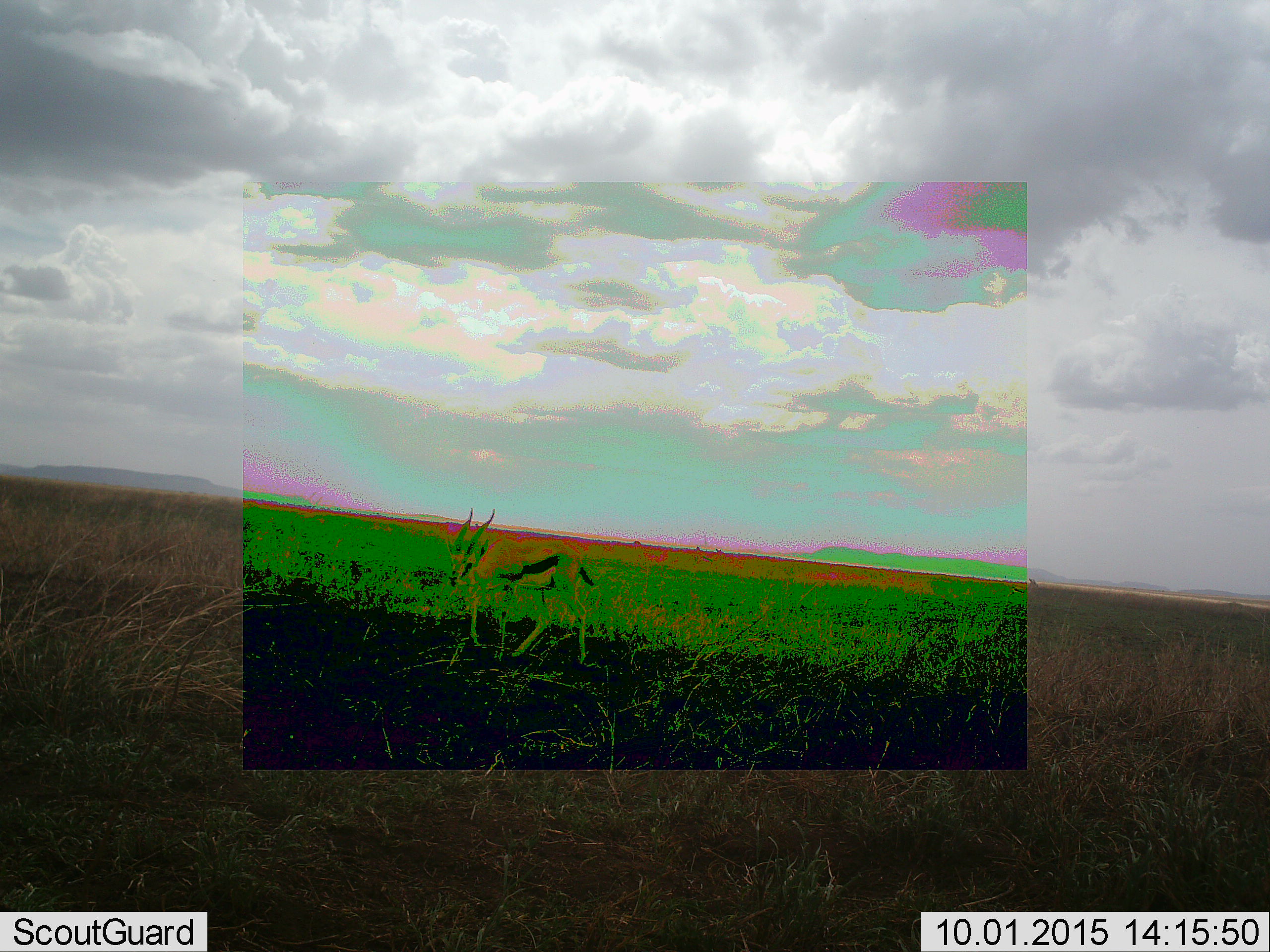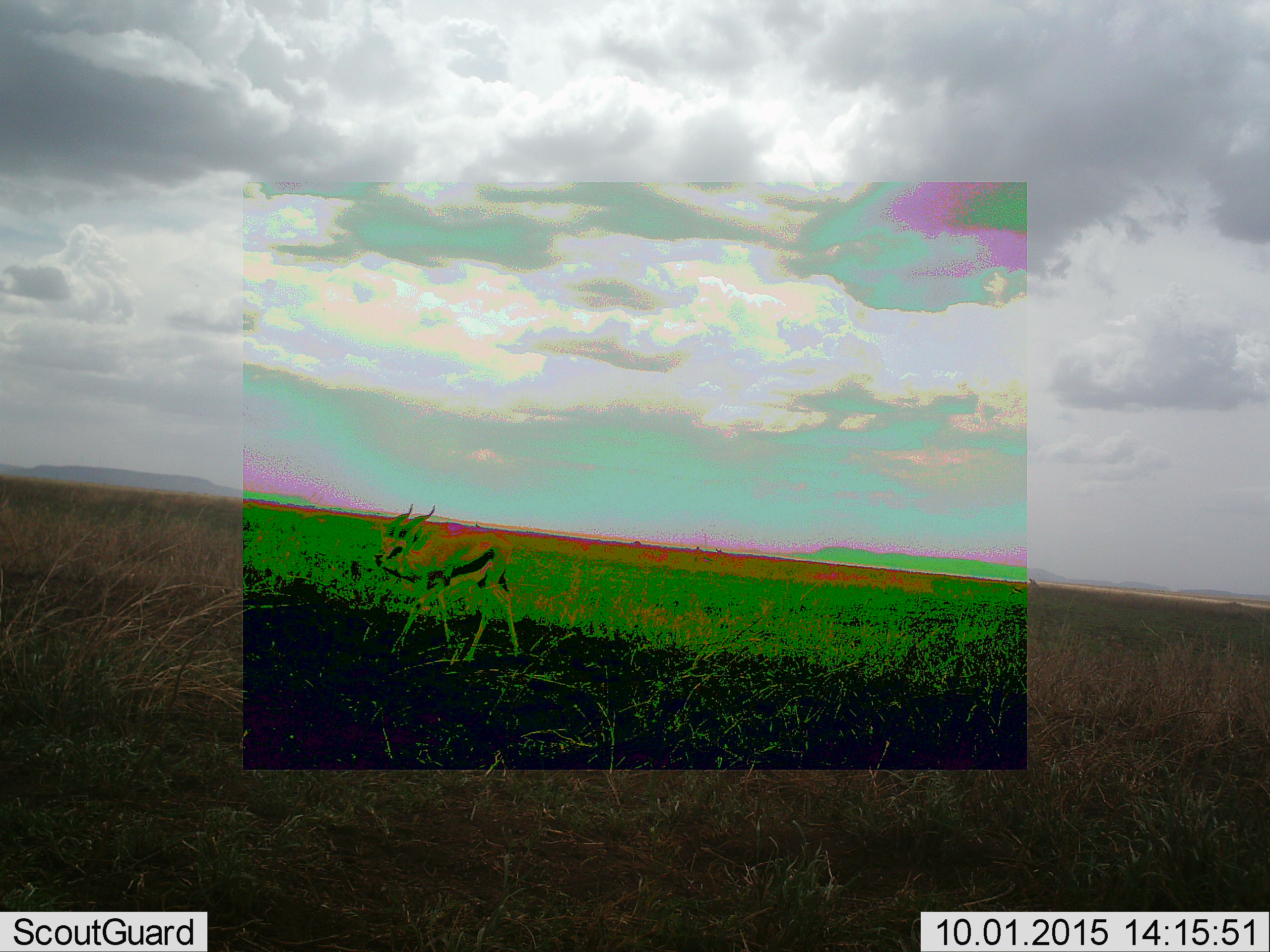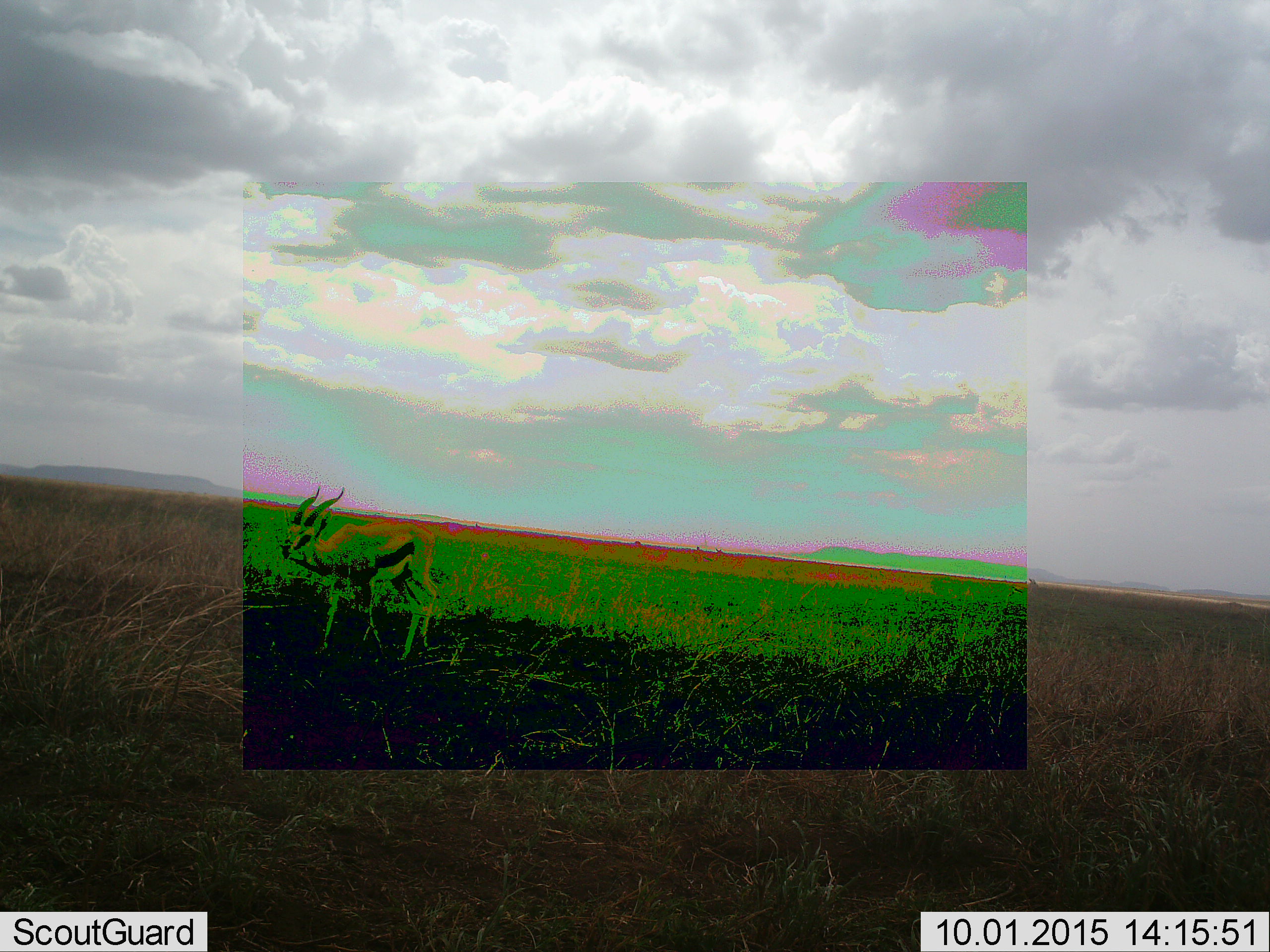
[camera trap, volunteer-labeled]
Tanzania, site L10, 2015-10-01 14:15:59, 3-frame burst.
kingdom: Animalia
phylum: Chordata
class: Mammalia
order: Artiodactyla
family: Bovidae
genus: Eudorcas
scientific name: Eudorcas thomsonii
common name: thomson's gazelle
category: gazellethomsons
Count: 1.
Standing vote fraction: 38%.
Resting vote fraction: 0%.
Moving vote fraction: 75%.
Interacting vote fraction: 0%.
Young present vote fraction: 0%.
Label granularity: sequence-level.